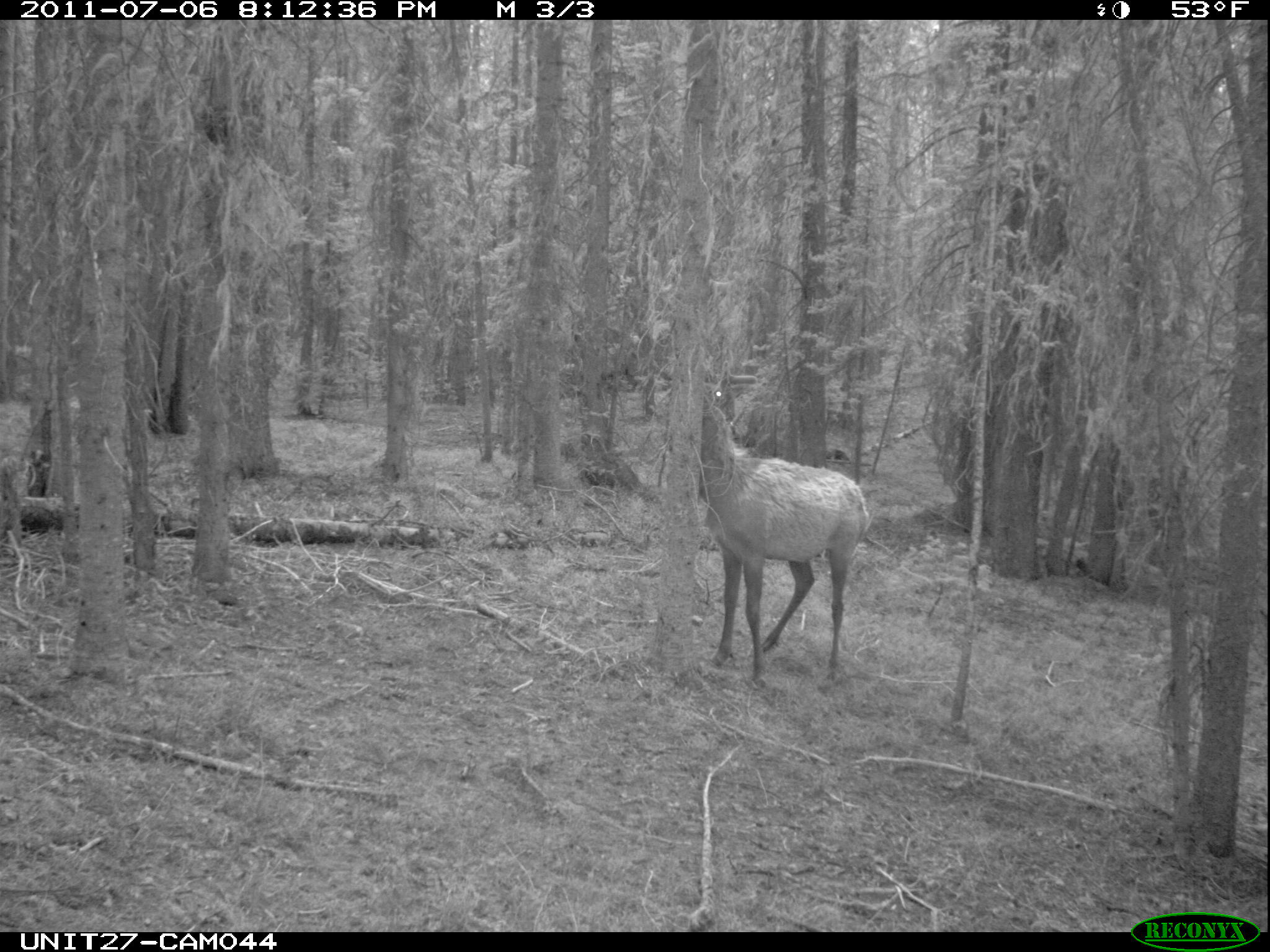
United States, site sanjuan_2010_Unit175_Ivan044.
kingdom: Animalia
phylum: Chordata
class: Mammalia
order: Artiodactyla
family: Cervidae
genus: Cervus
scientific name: Cervus elaphus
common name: red deer